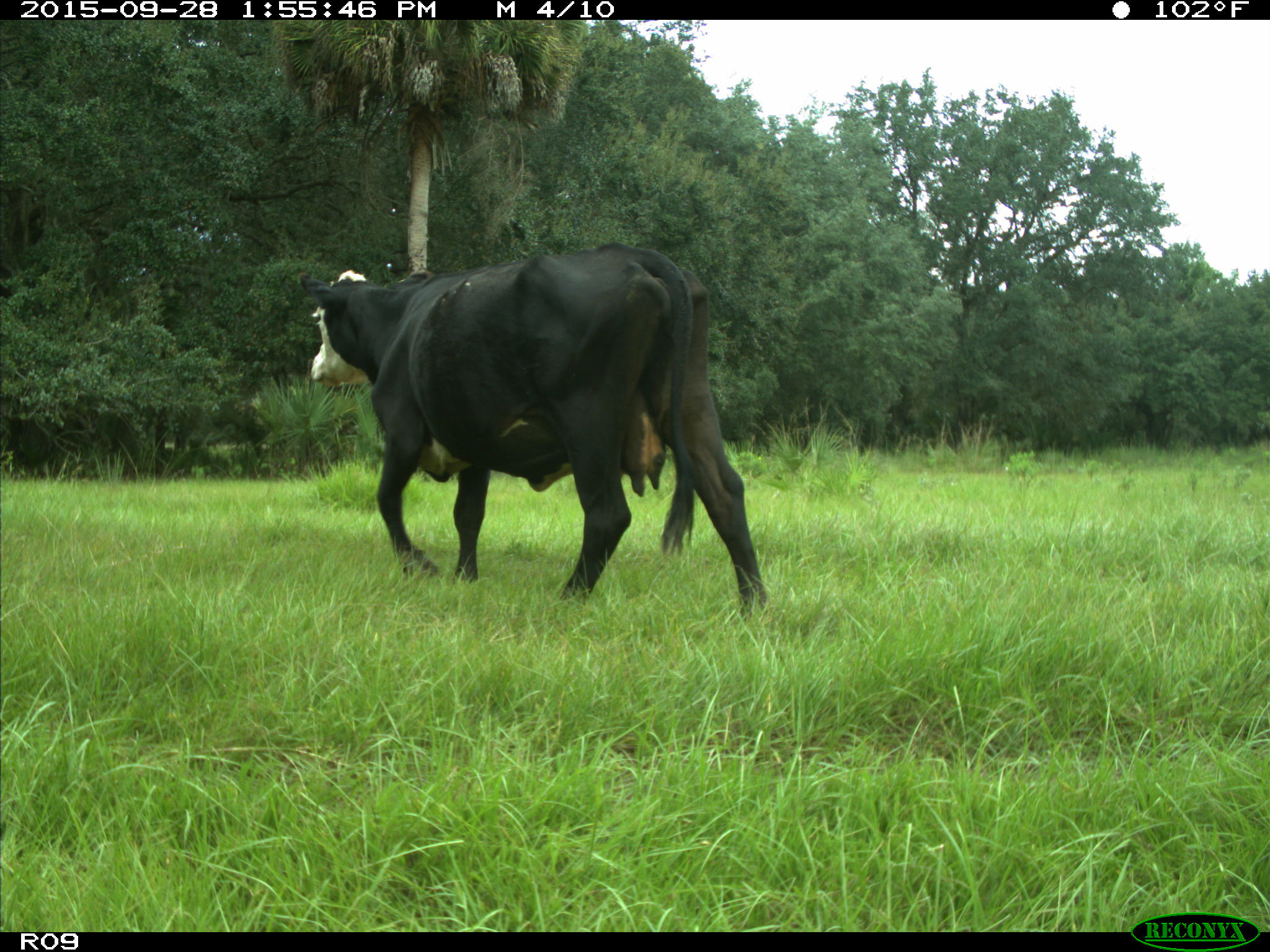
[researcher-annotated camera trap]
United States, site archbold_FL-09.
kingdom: Animalia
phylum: Chordata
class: Mammalia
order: Artiodactyla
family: Bovidae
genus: Bos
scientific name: Bos taurus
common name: domestic cow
Bos taurus (domestic cow).